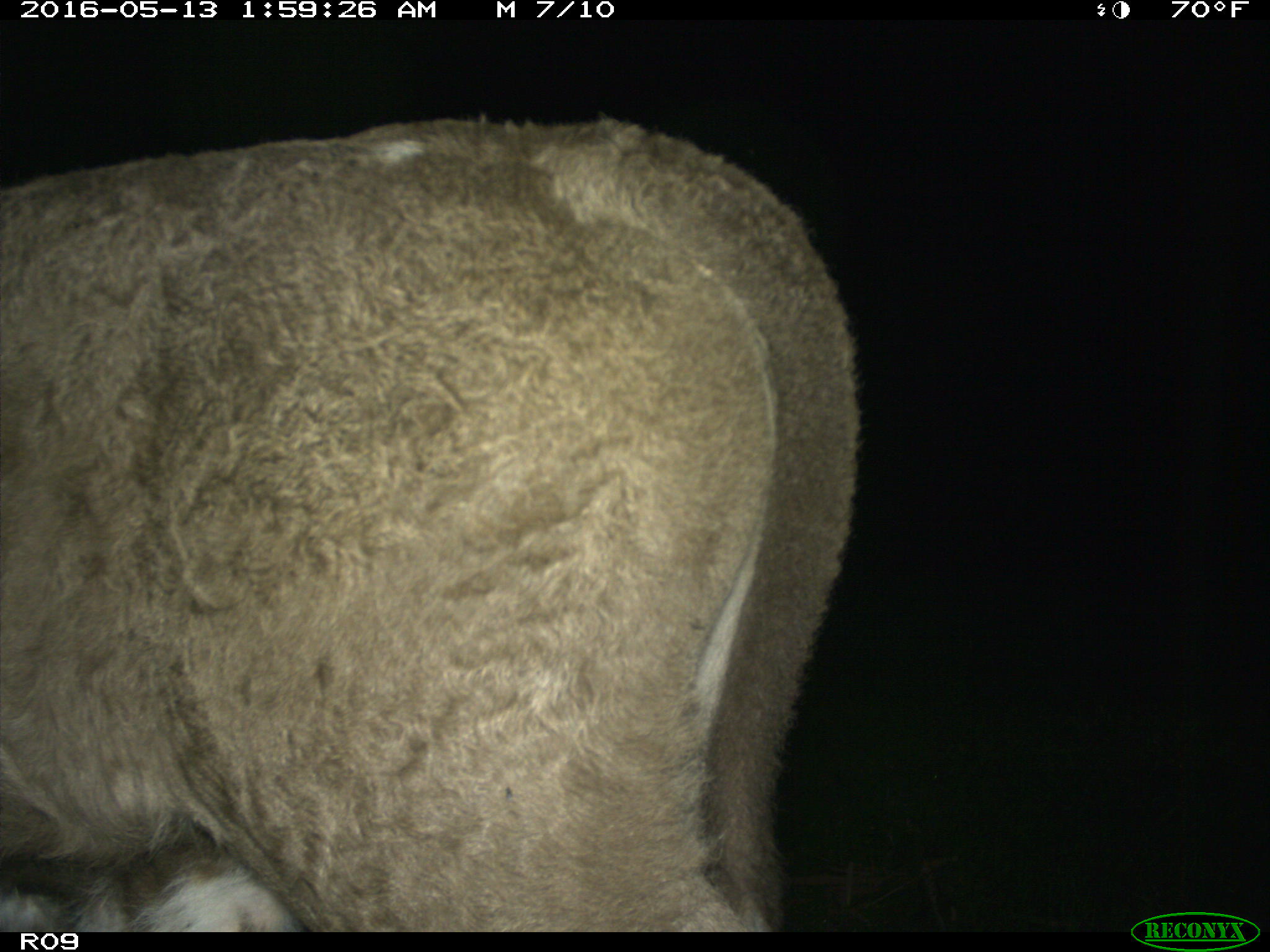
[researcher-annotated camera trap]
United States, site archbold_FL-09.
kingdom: Animalia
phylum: Chordata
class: Mammalia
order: Artiodactyla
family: Bovidae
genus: Bos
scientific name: Bos taurus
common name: domestic cow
Bos taurus (domestic cow).